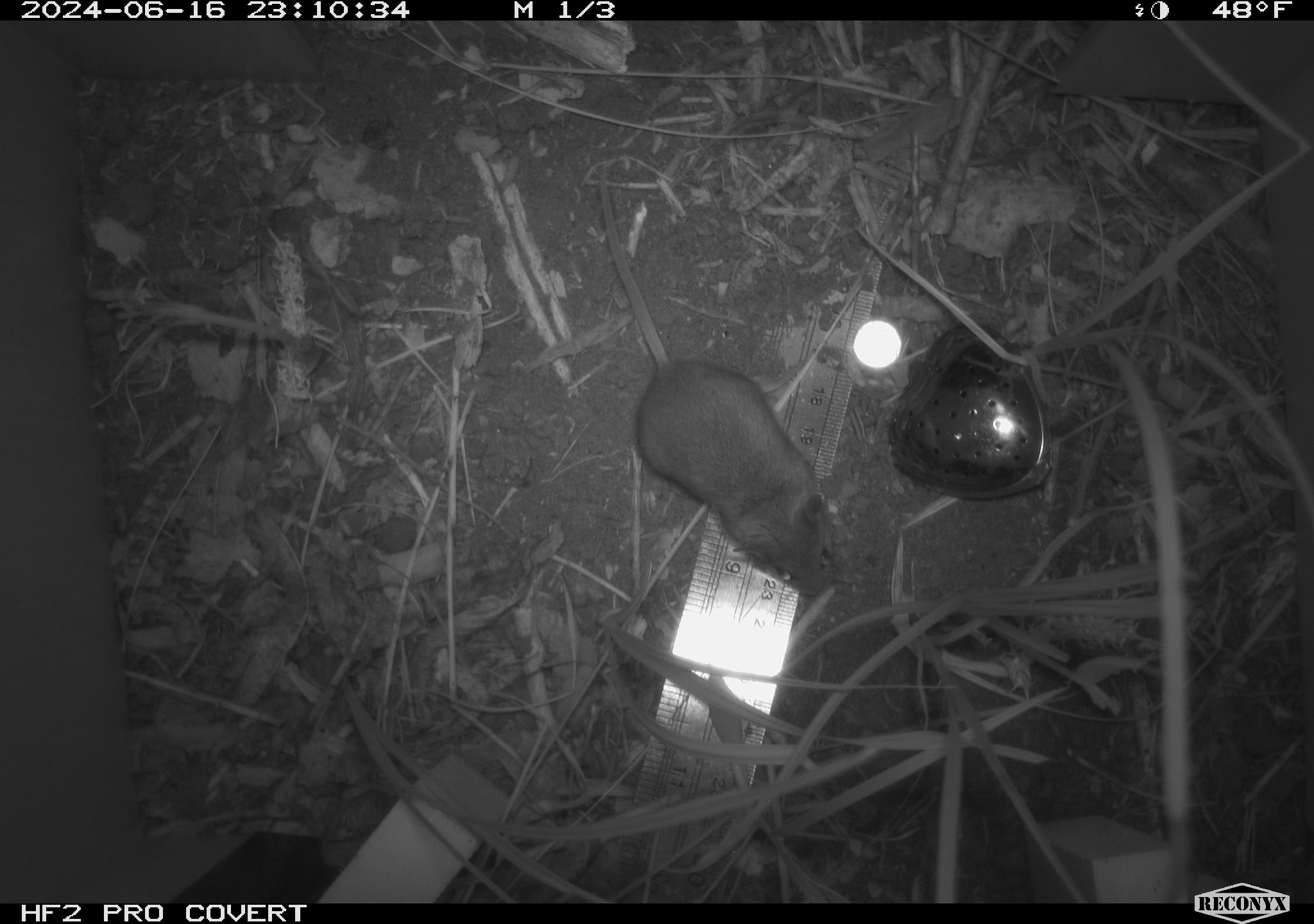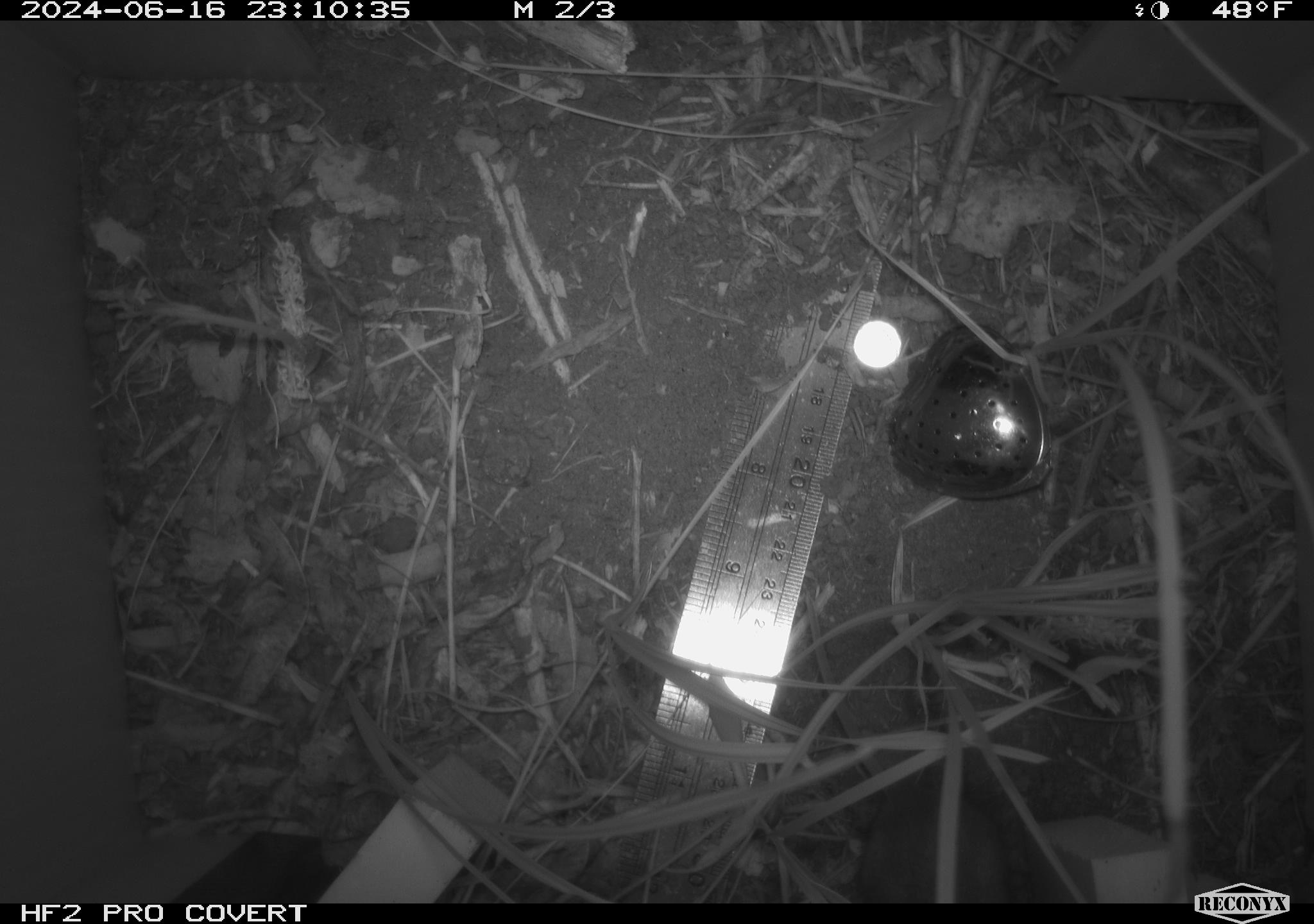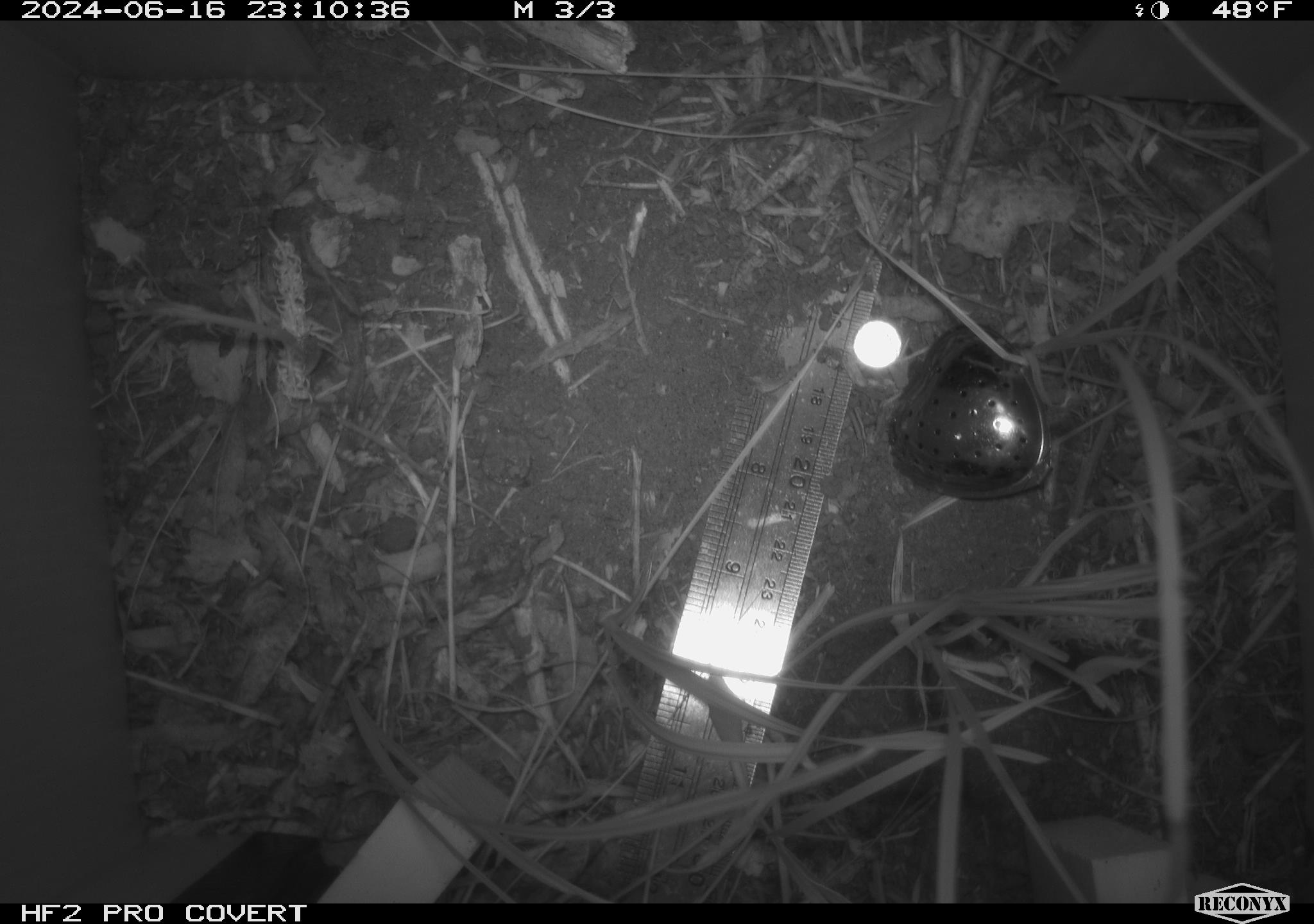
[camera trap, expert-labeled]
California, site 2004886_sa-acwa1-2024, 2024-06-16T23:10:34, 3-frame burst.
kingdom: Animalia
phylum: Chordata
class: Mammalia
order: Rodentia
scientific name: Rodentia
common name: mouse species